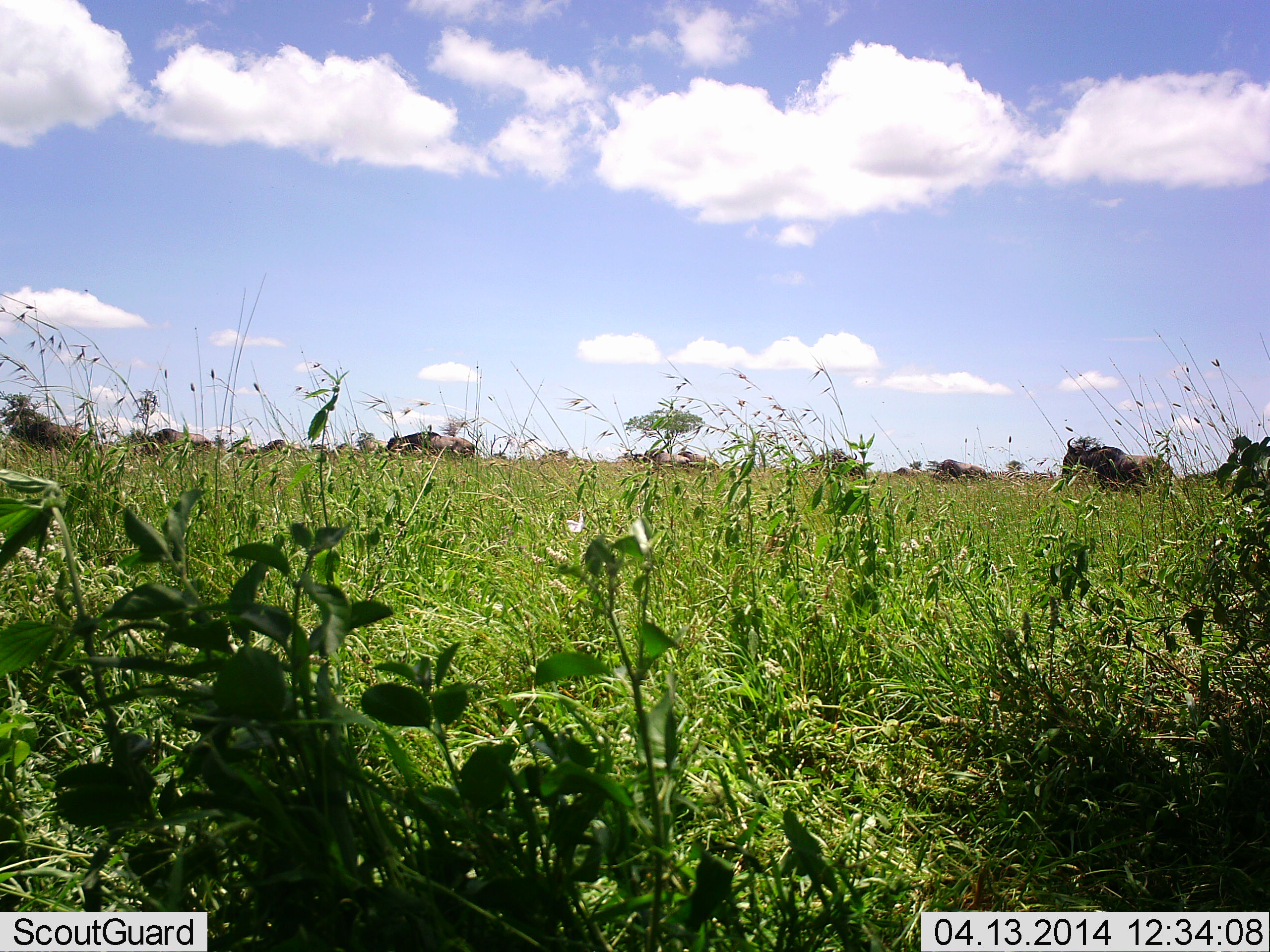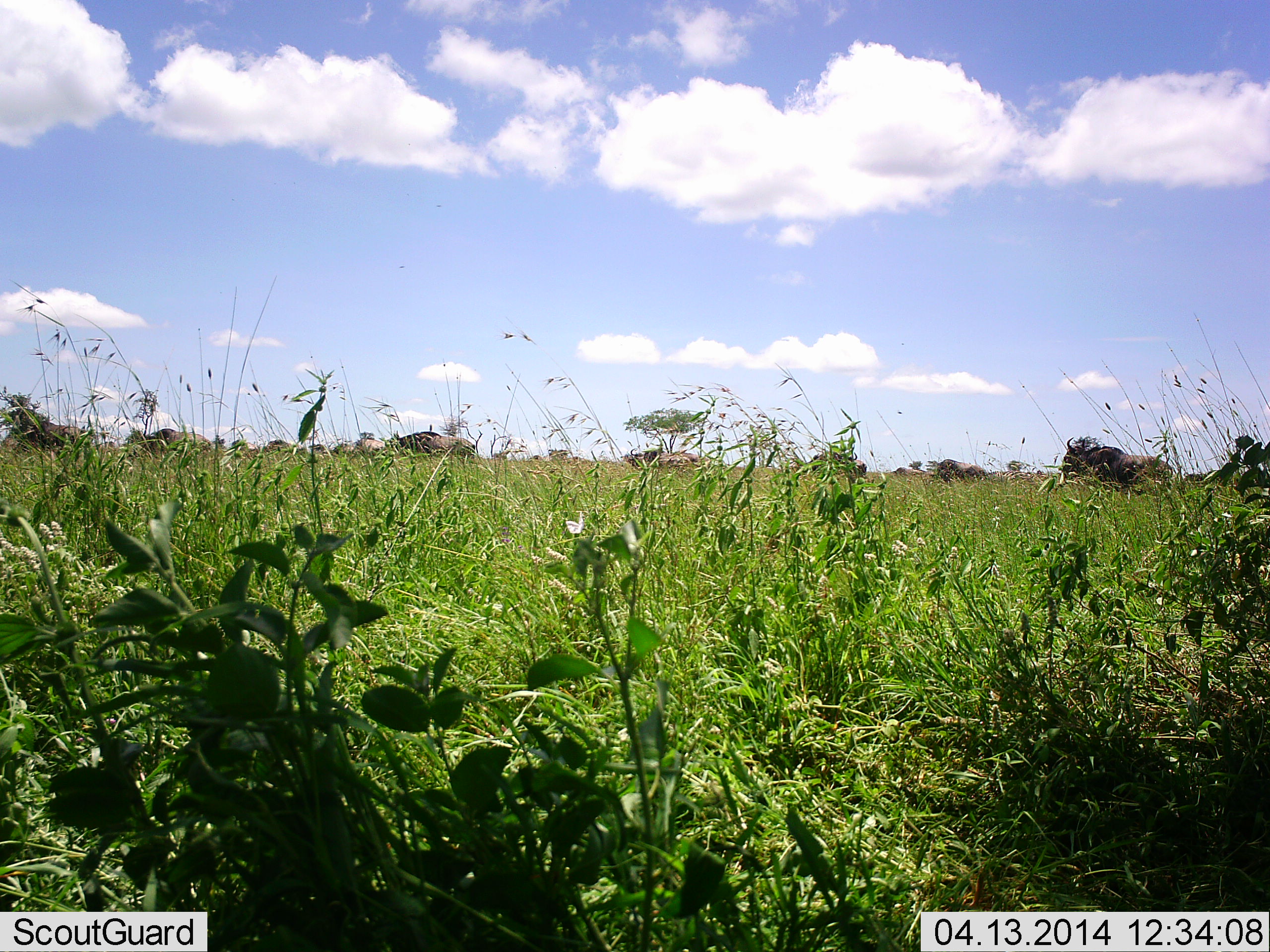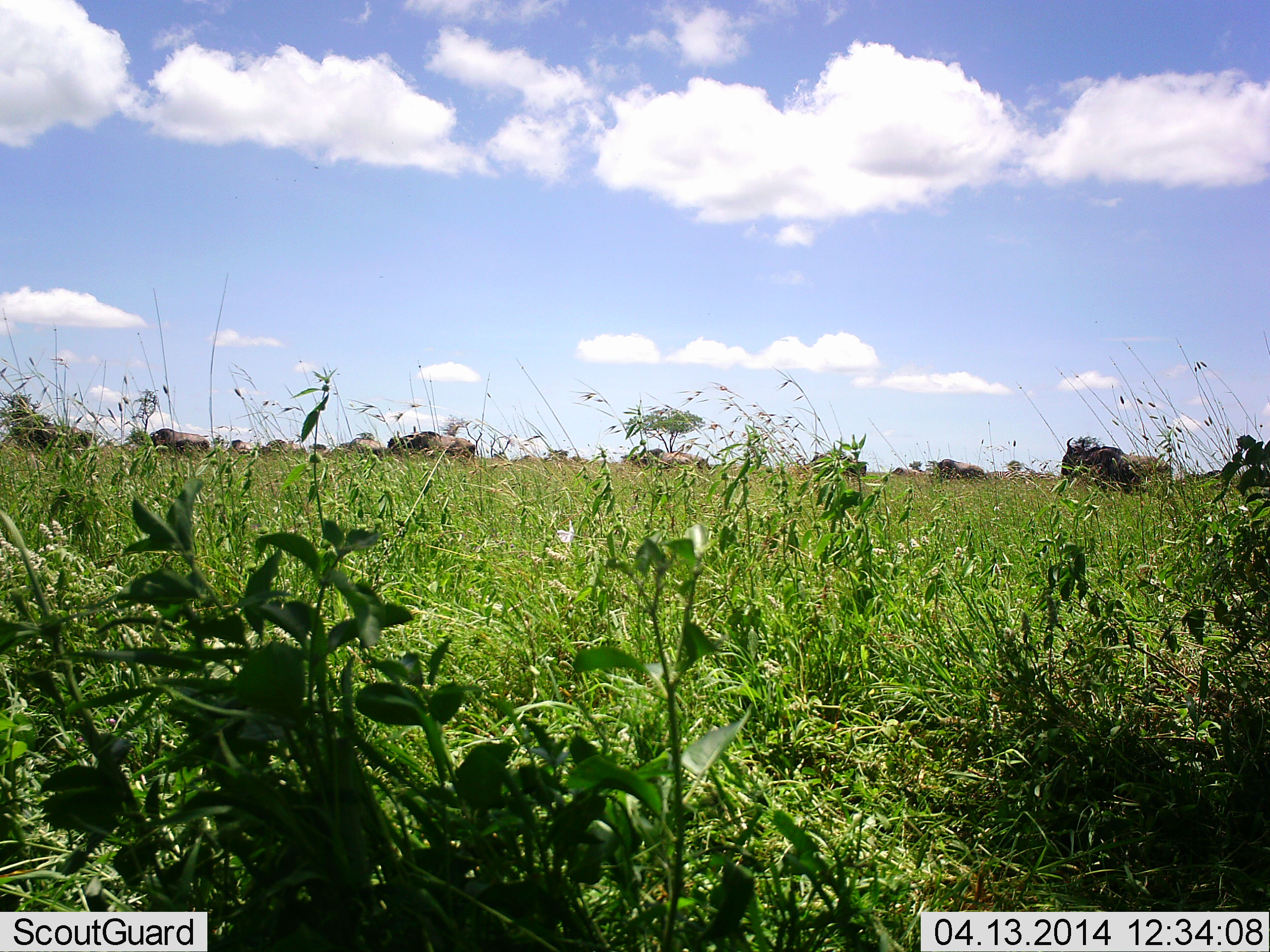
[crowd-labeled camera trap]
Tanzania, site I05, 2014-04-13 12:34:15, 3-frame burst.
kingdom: Animalia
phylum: Chordata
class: Mammalia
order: Artiodactyla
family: Bovidae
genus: Connochaetes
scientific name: Connochaetes taurinus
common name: blue wildebeest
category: wildebeest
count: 11-50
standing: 80%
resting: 20%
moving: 0%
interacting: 0%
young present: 0%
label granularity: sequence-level